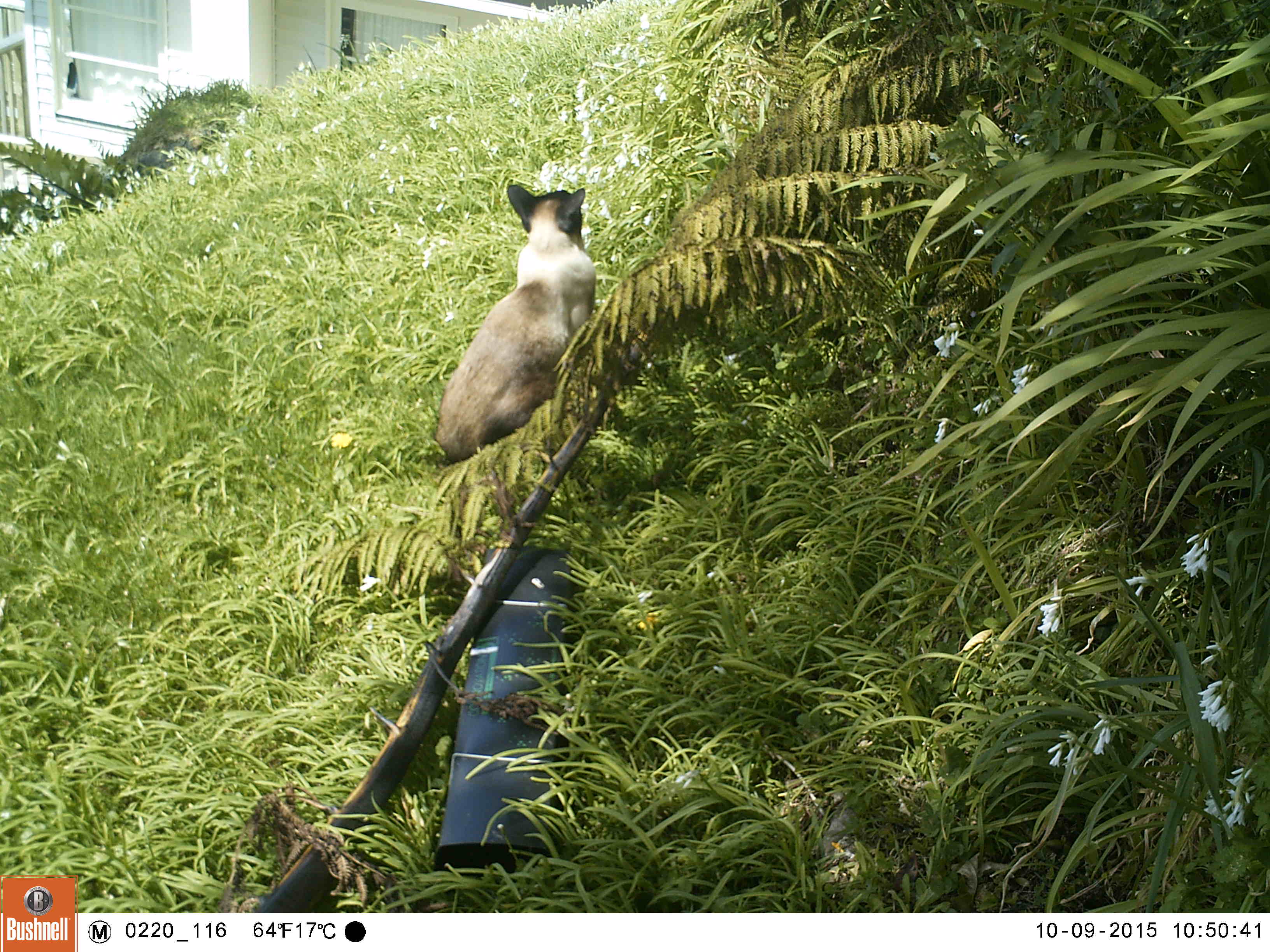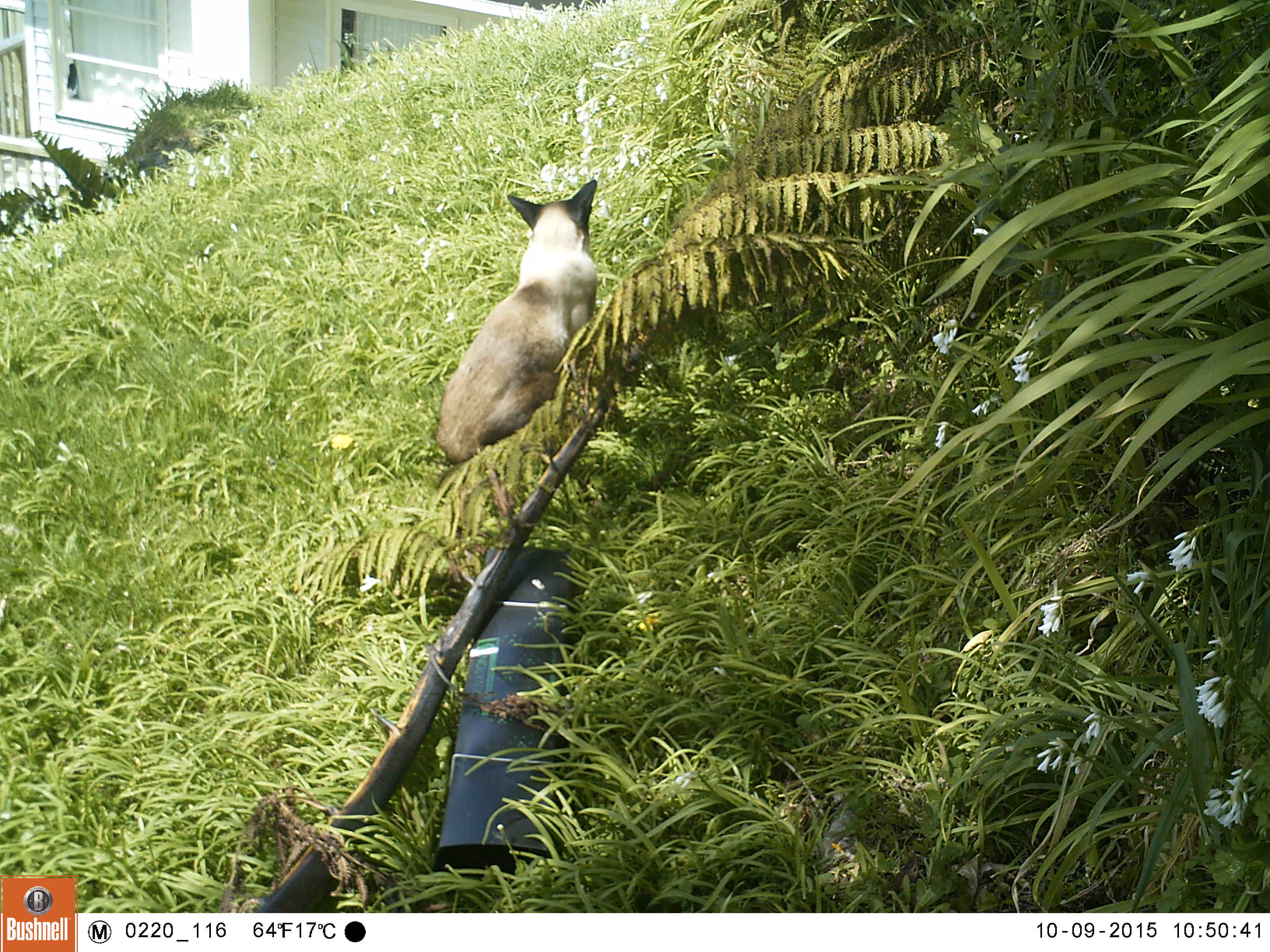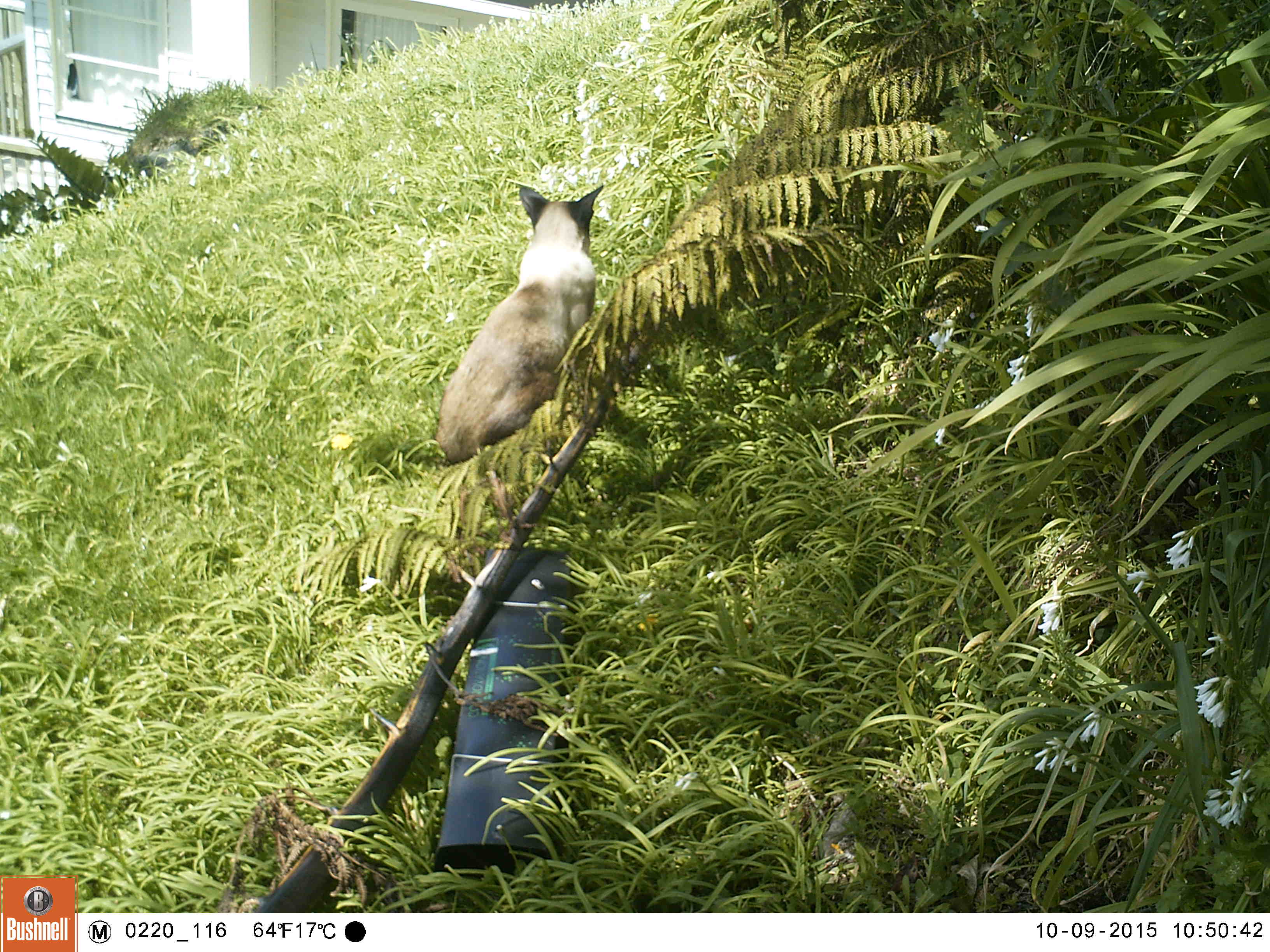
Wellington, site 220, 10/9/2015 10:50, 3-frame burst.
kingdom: Animalia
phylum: Chordata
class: Mammalia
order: Carnivora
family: Felidae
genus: Felis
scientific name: Felis catus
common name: cat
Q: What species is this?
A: Cat (Felis catus).